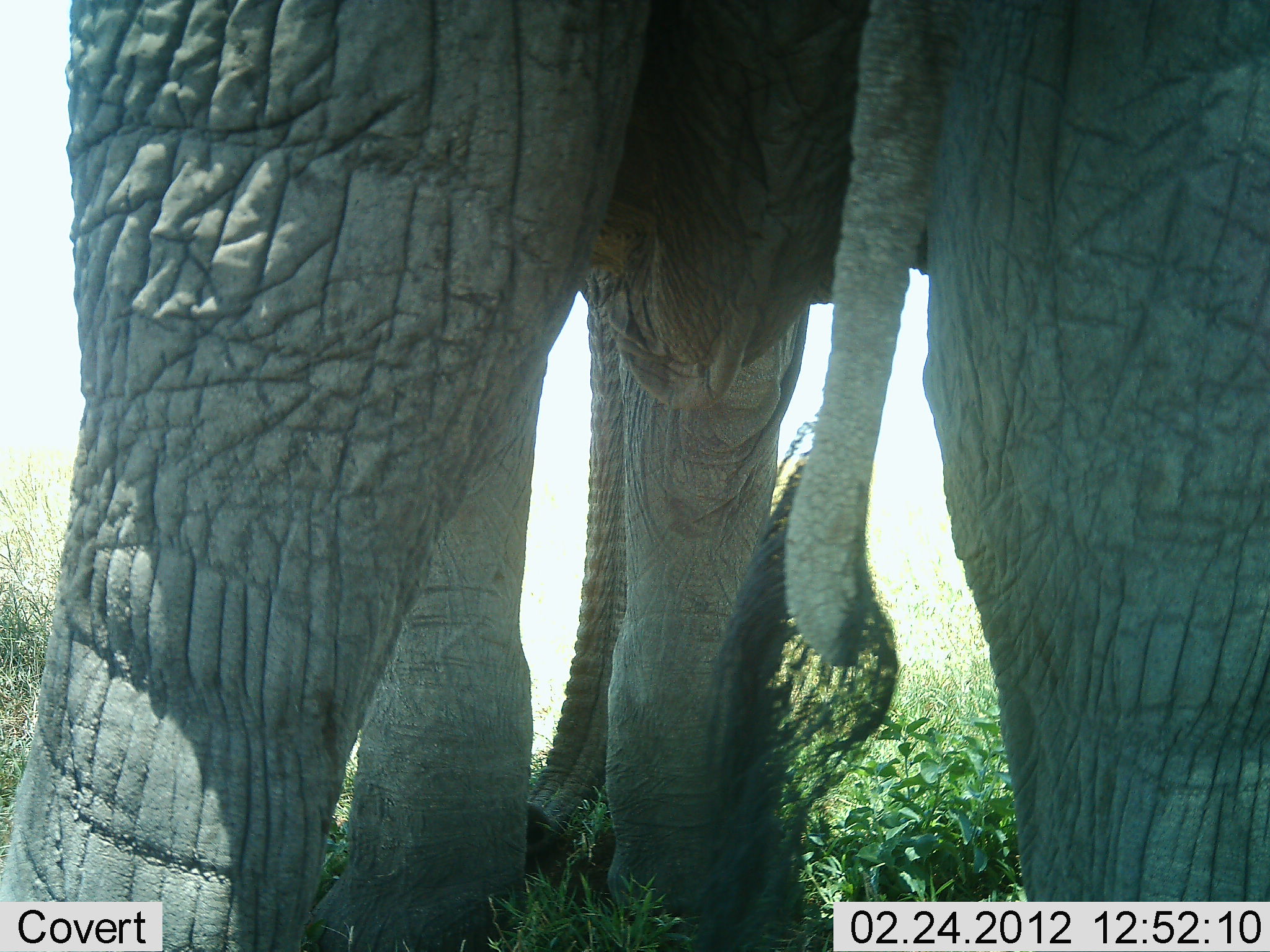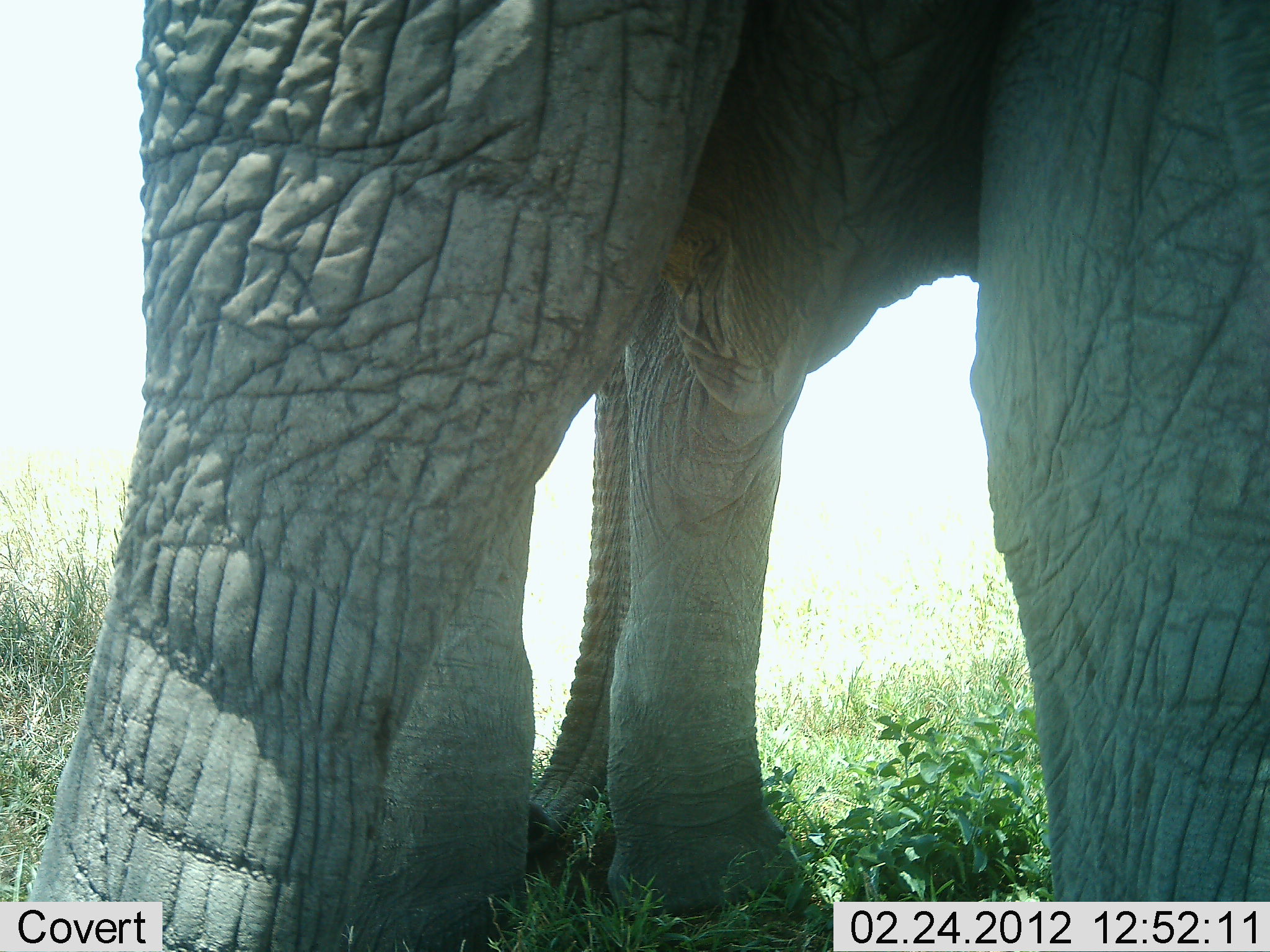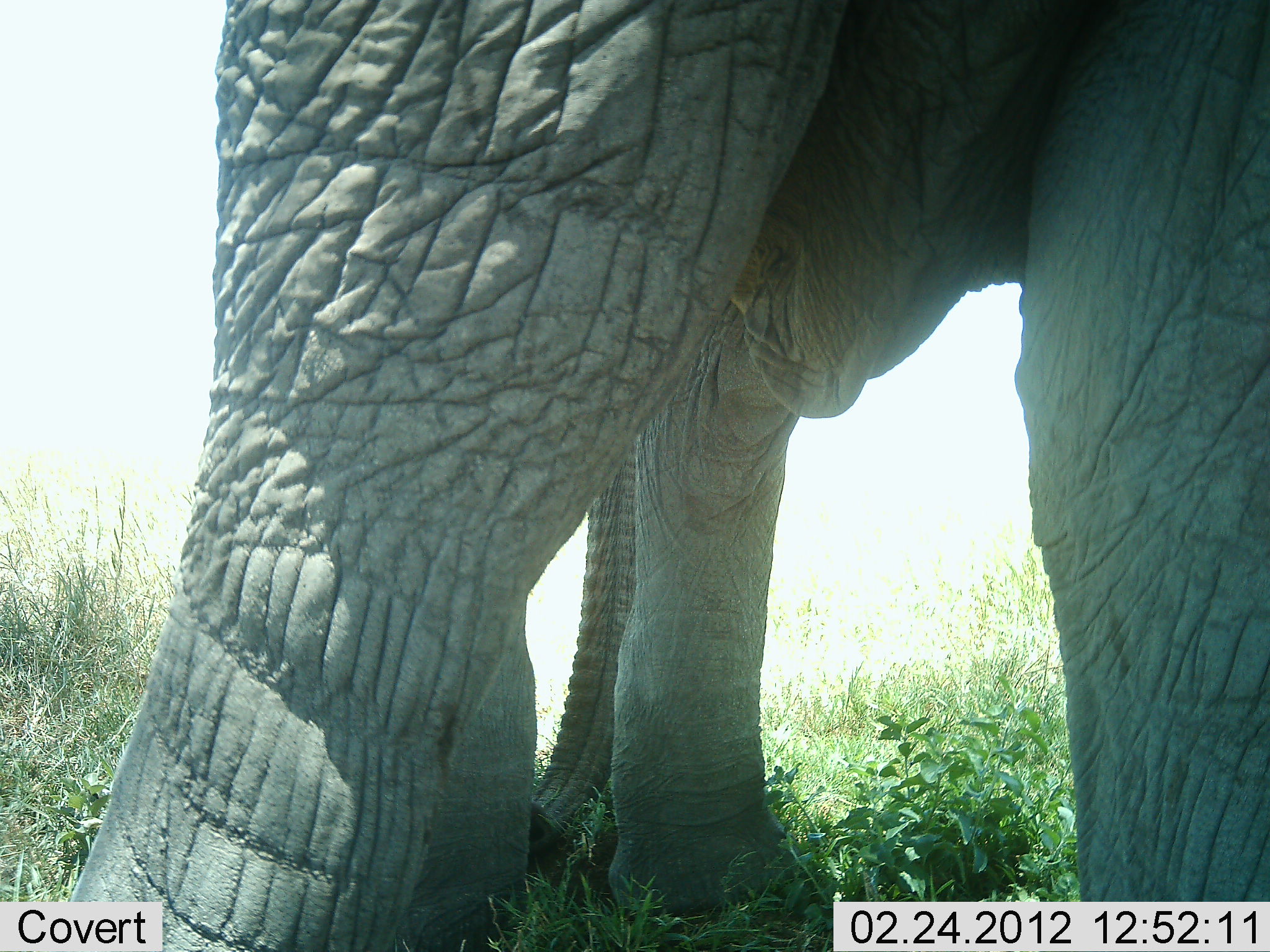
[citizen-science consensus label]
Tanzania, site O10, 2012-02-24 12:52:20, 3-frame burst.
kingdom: Animalia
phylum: Chordata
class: Mammalia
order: Proboscidea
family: Elephantidae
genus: Loxodonta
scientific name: Loxodonta africana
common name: african bush elephant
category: elephant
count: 1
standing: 100%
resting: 0%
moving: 0%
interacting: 0%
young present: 0%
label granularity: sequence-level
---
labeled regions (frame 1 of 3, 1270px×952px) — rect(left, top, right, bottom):
animal: rect(2, 0, 1270, 951)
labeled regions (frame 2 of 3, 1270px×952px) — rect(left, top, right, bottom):
animal: rect(17, 1, 1270, 952)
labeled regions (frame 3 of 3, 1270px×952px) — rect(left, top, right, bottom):
animal: rect(43, 0, 1270, 952)